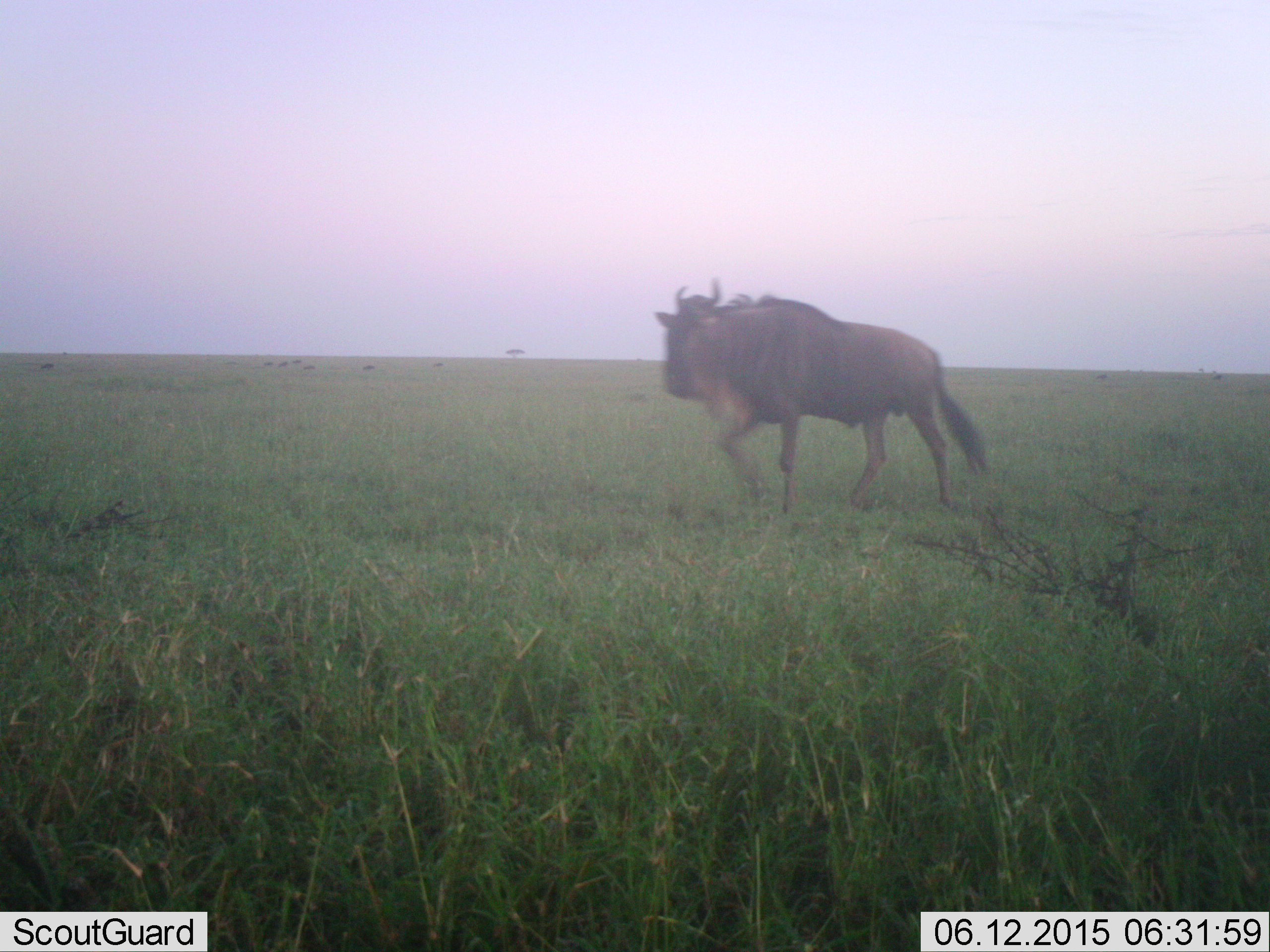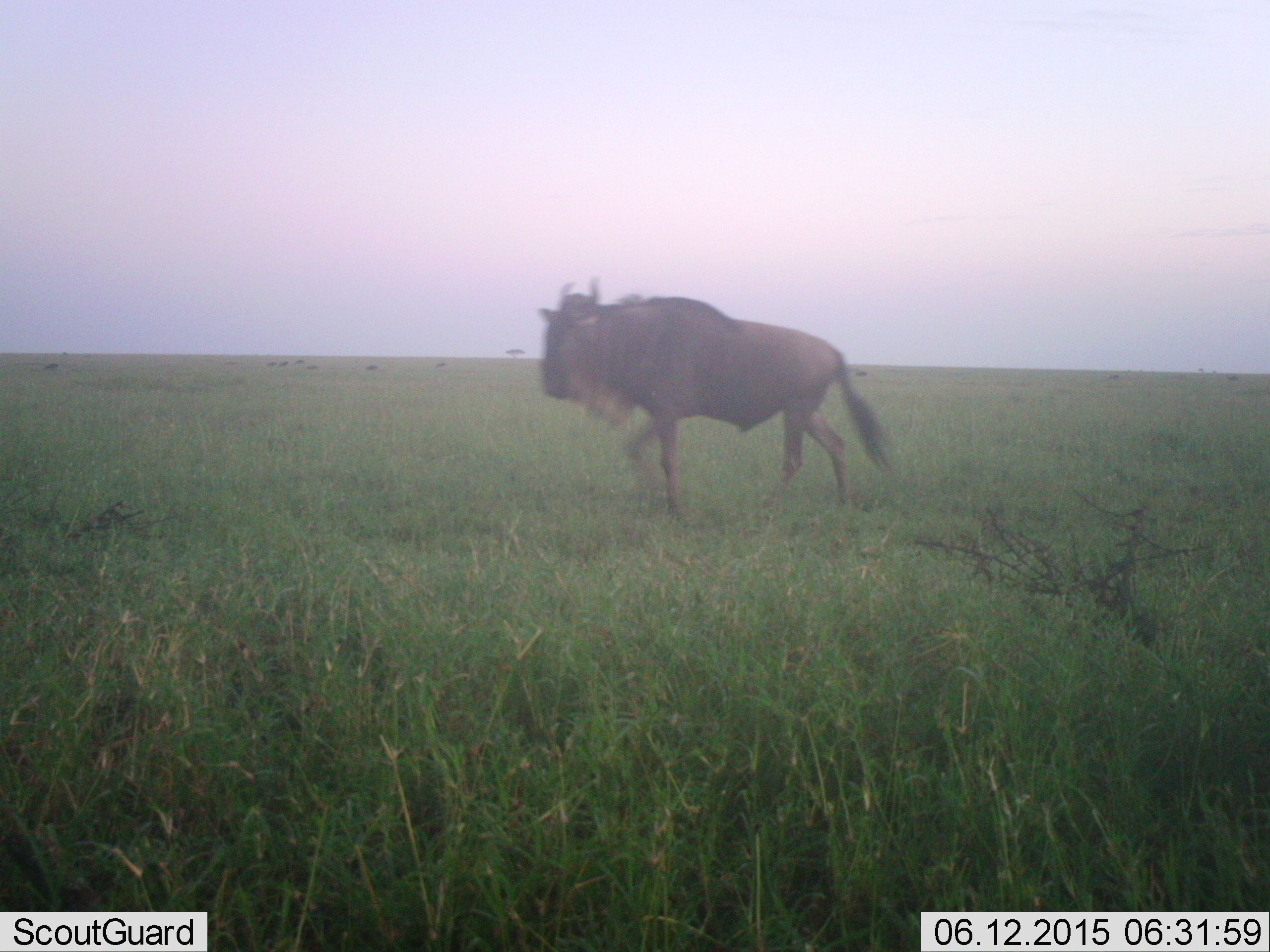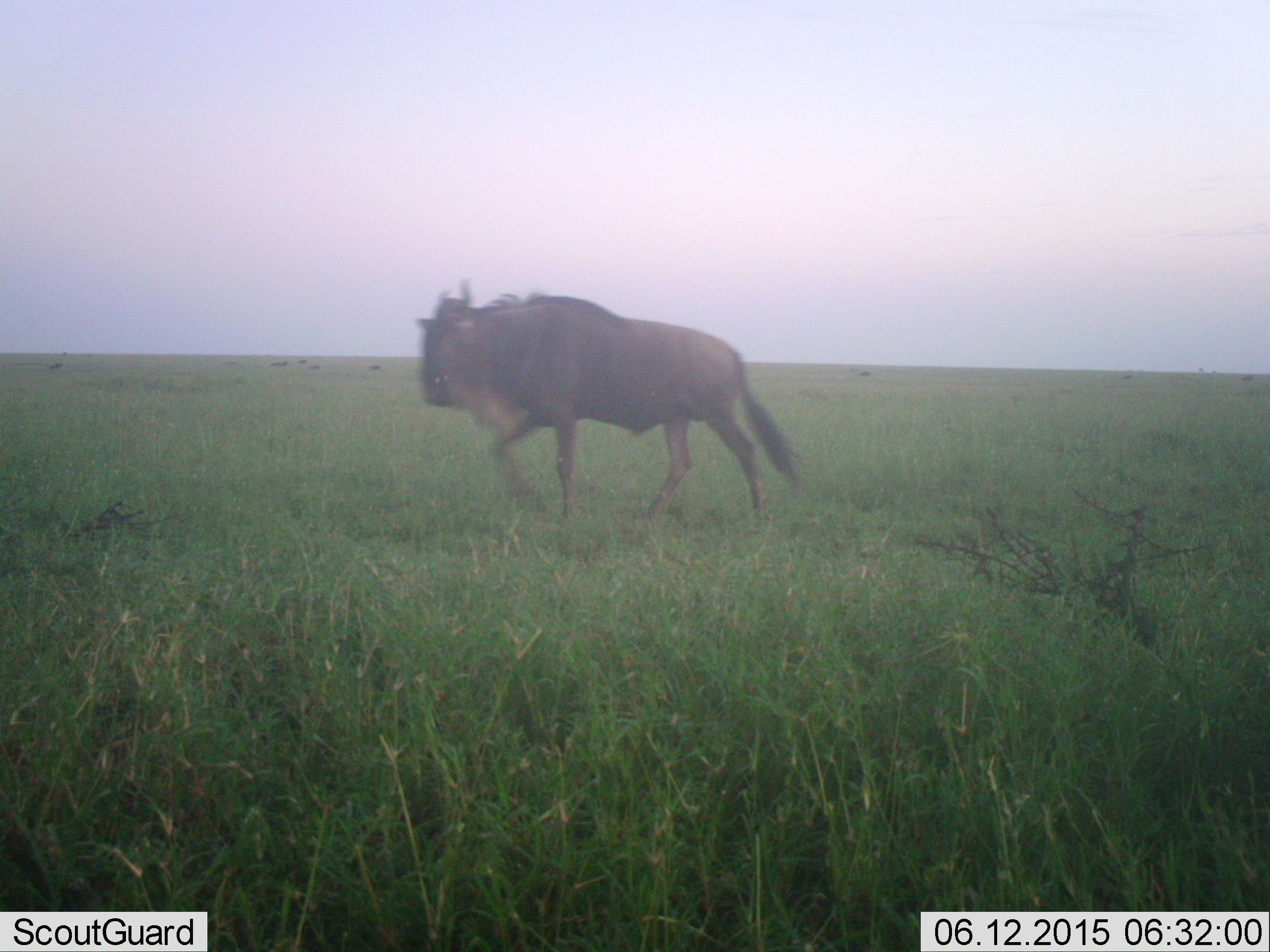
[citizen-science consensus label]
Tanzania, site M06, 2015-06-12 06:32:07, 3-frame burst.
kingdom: Animalia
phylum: Chordata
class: Mammalia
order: Artiodactyla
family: Bovidae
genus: Connochaetes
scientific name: Connochaetes taurinus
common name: blue wildebeest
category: wildebeest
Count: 1.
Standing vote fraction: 0%.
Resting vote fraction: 0%.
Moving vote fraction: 100%.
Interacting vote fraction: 0%.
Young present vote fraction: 0%.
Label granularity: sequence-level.